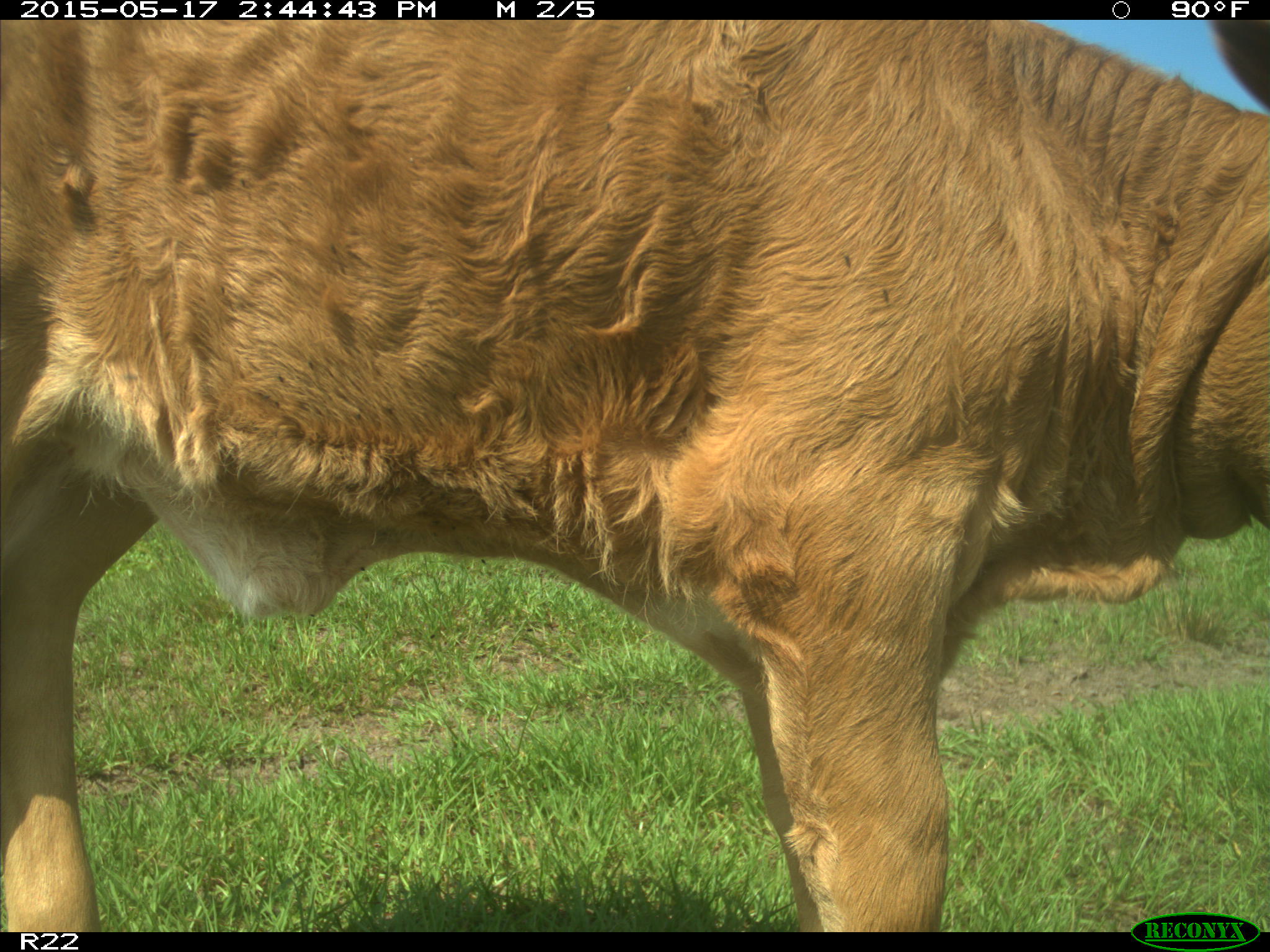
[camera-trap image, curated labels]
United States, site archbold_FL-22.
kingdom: Animalia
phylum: Chordata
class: Mammalia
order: Artiodactyla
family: Bovidae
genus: Bos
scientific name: Bos taurus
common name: domestic cow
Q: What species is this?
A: Bos taurus (domestic cow).